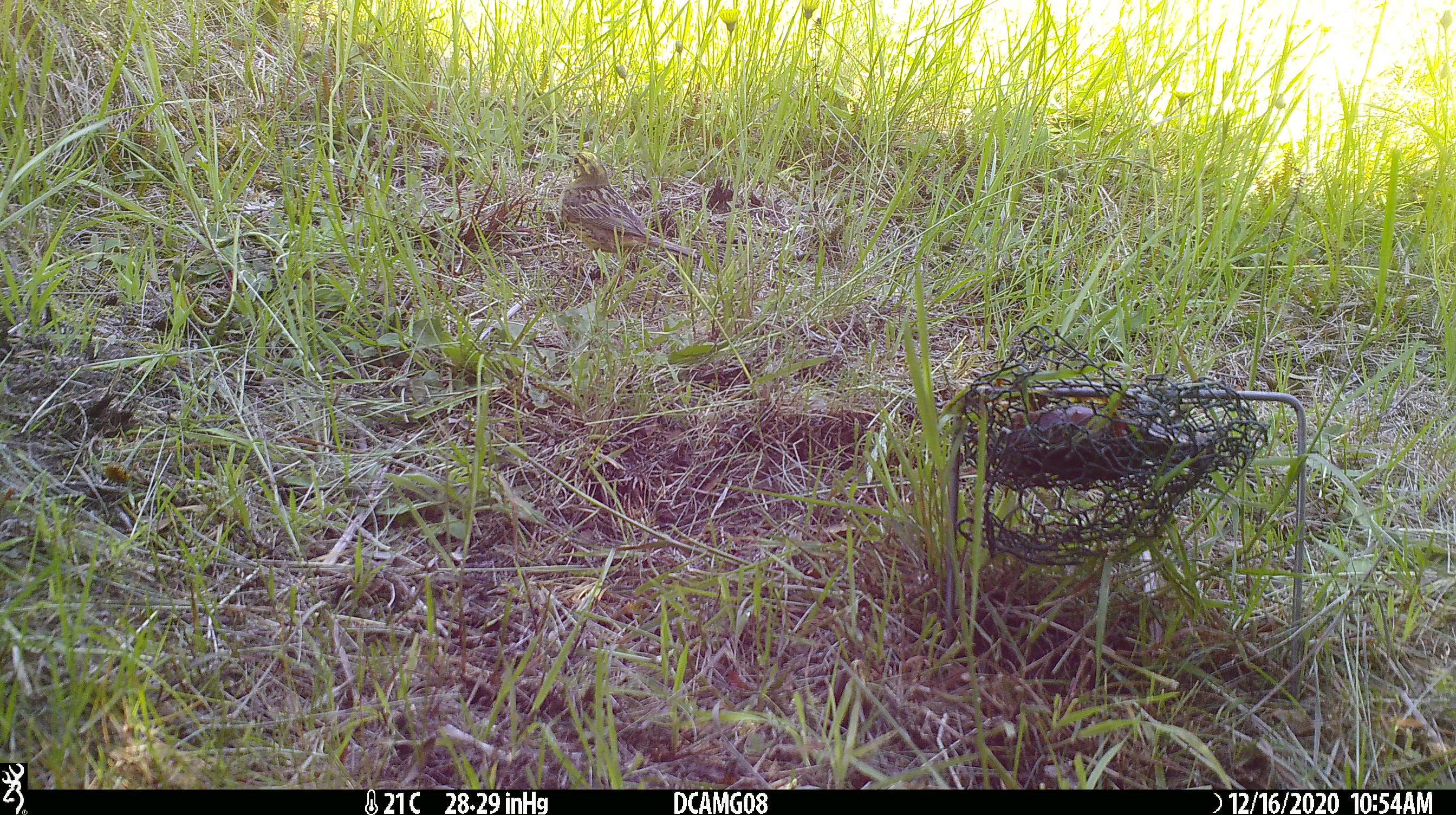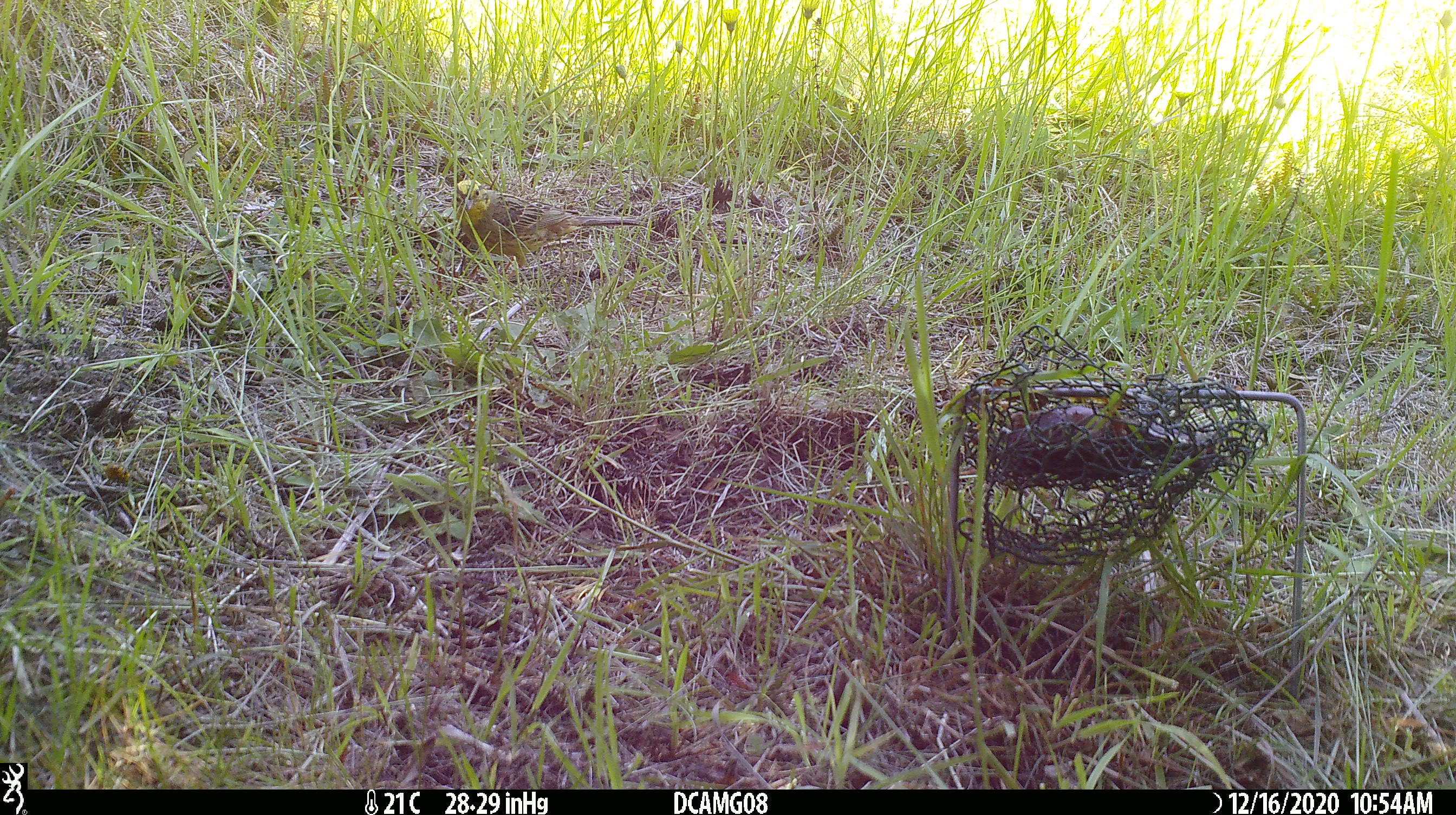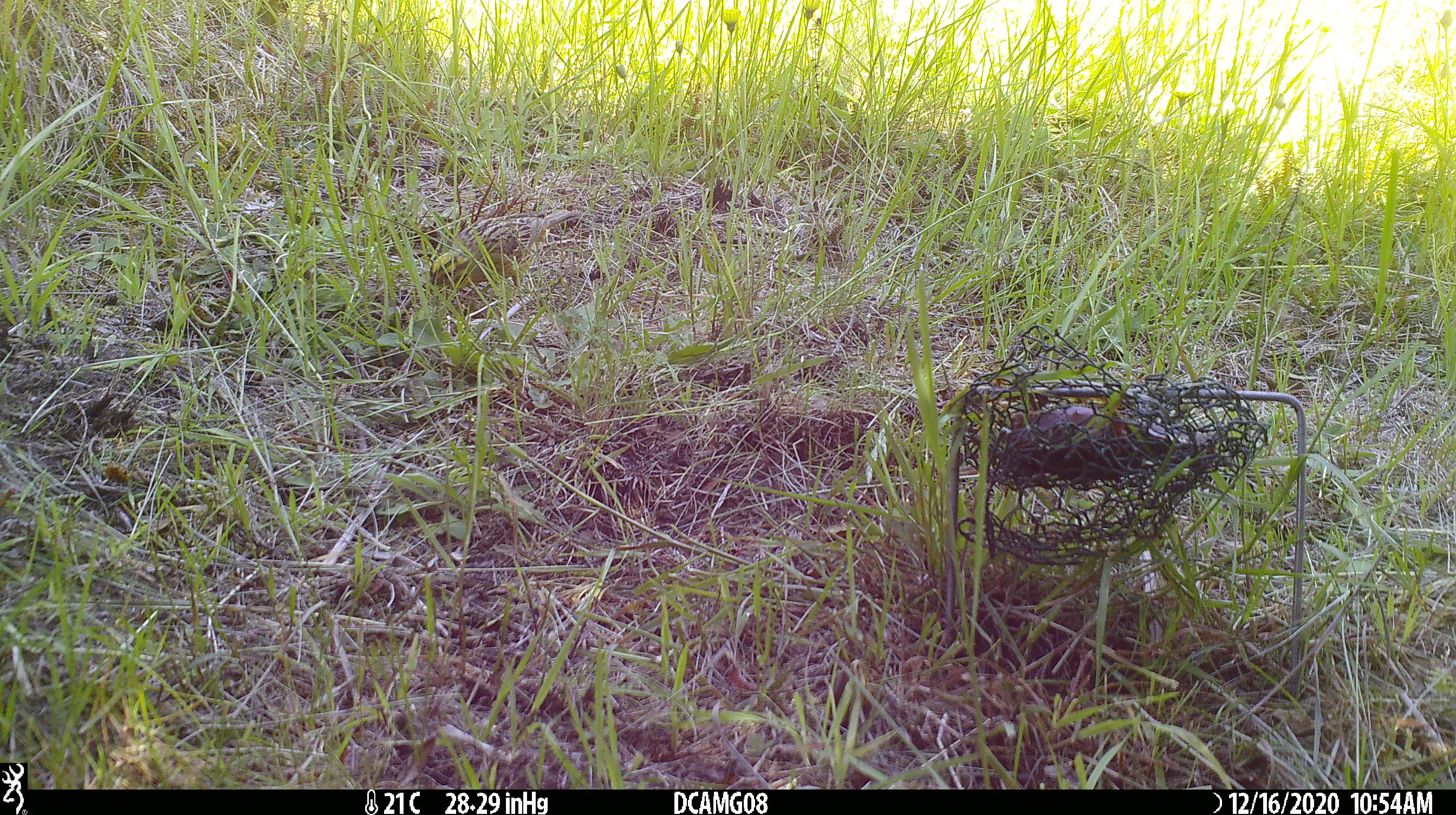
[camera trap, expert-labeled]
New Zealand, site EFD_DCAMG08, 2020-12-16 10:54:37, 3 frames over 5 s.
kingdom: Animalia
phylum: Chordata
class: Aves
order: Passeriformes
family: Emberizidae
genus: Emberiza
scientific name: Emberiza citrinella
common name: yellowhammer